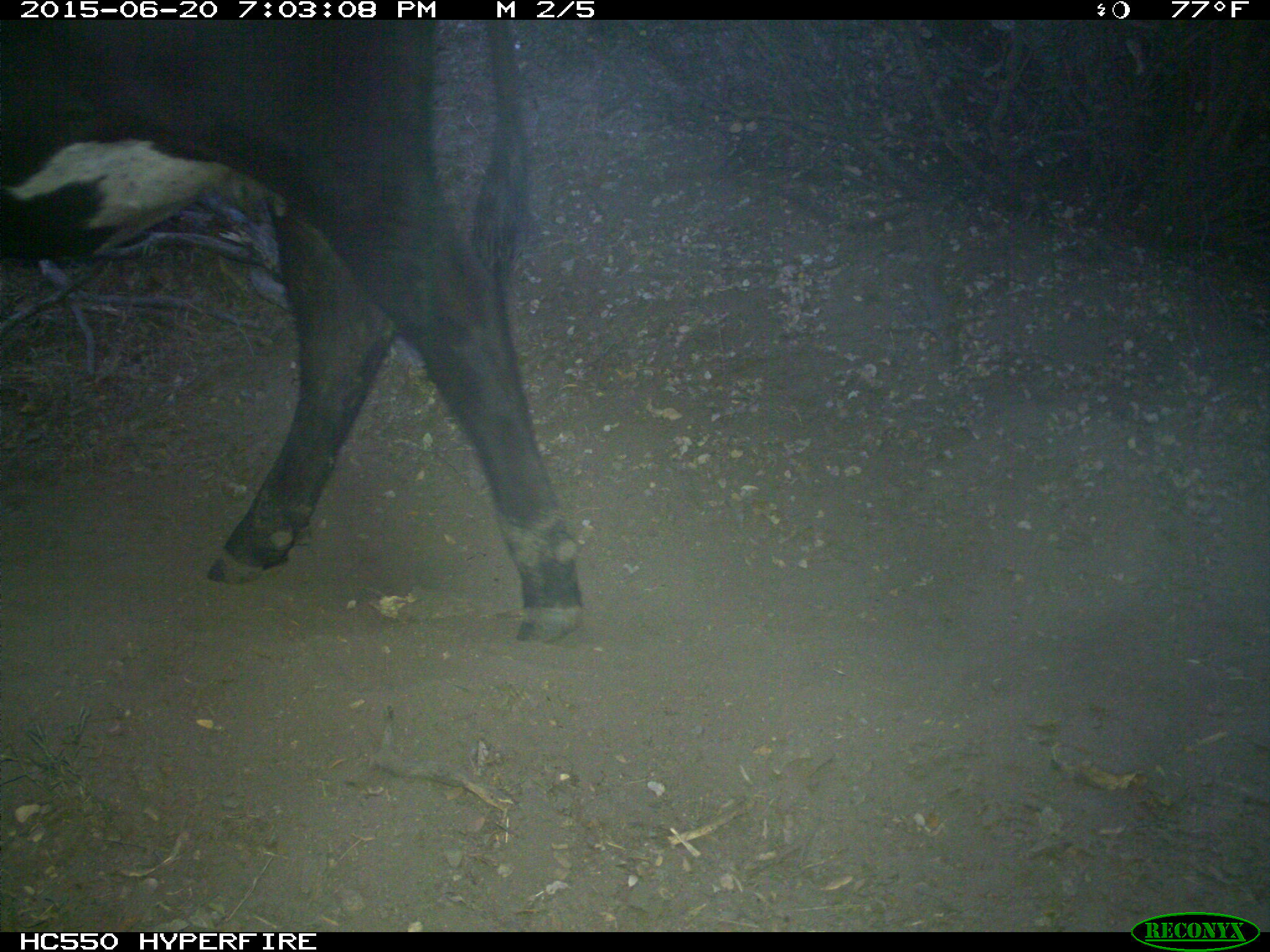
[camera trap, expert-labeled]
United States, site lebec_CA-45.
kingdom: Animalia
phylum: Chordata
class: Mammalia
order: Artiodactyla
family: Bovidae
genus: Bos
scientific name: Bos taurus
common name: domestic cow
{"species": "Bos taurus (domestic cow)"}